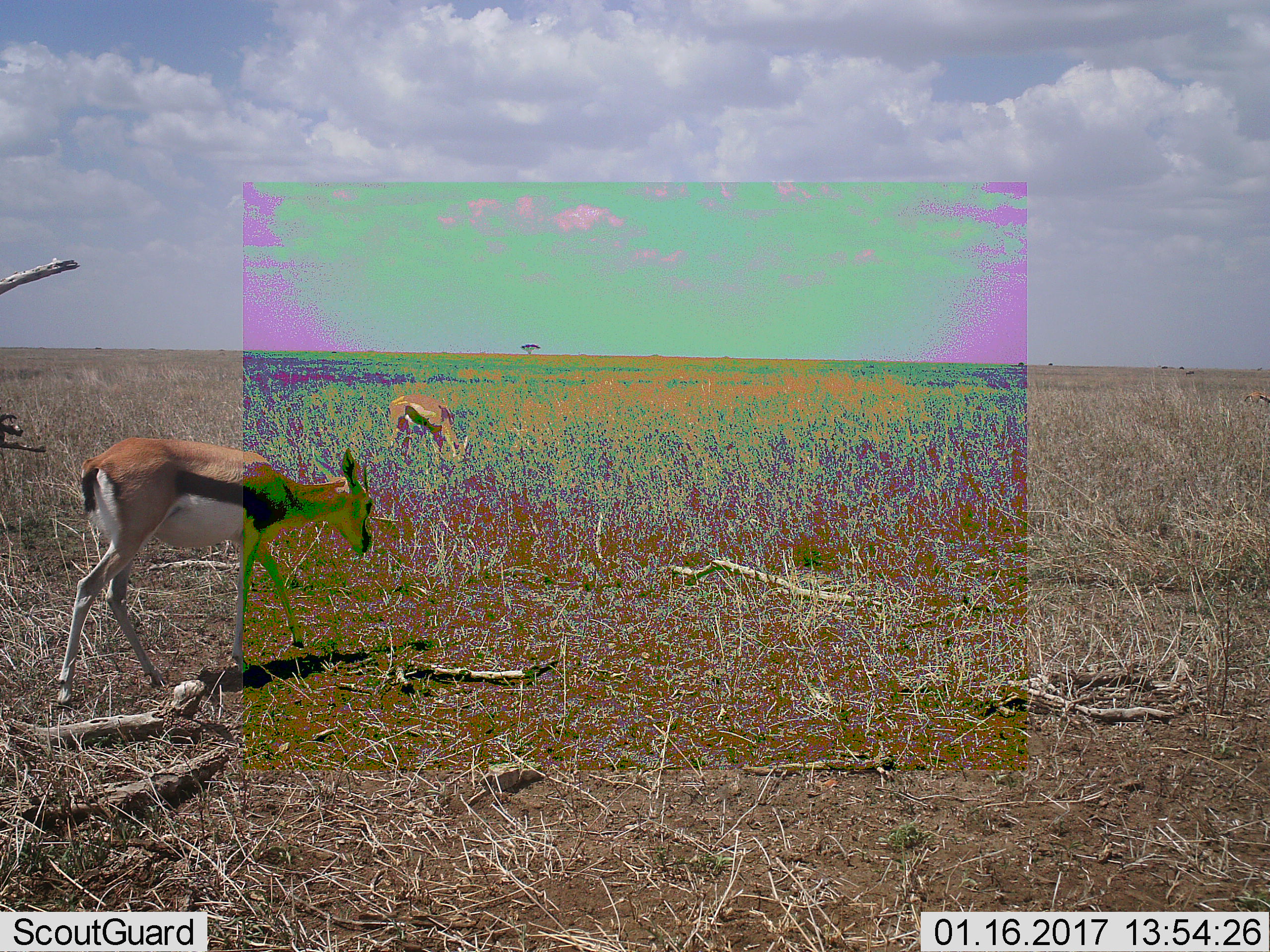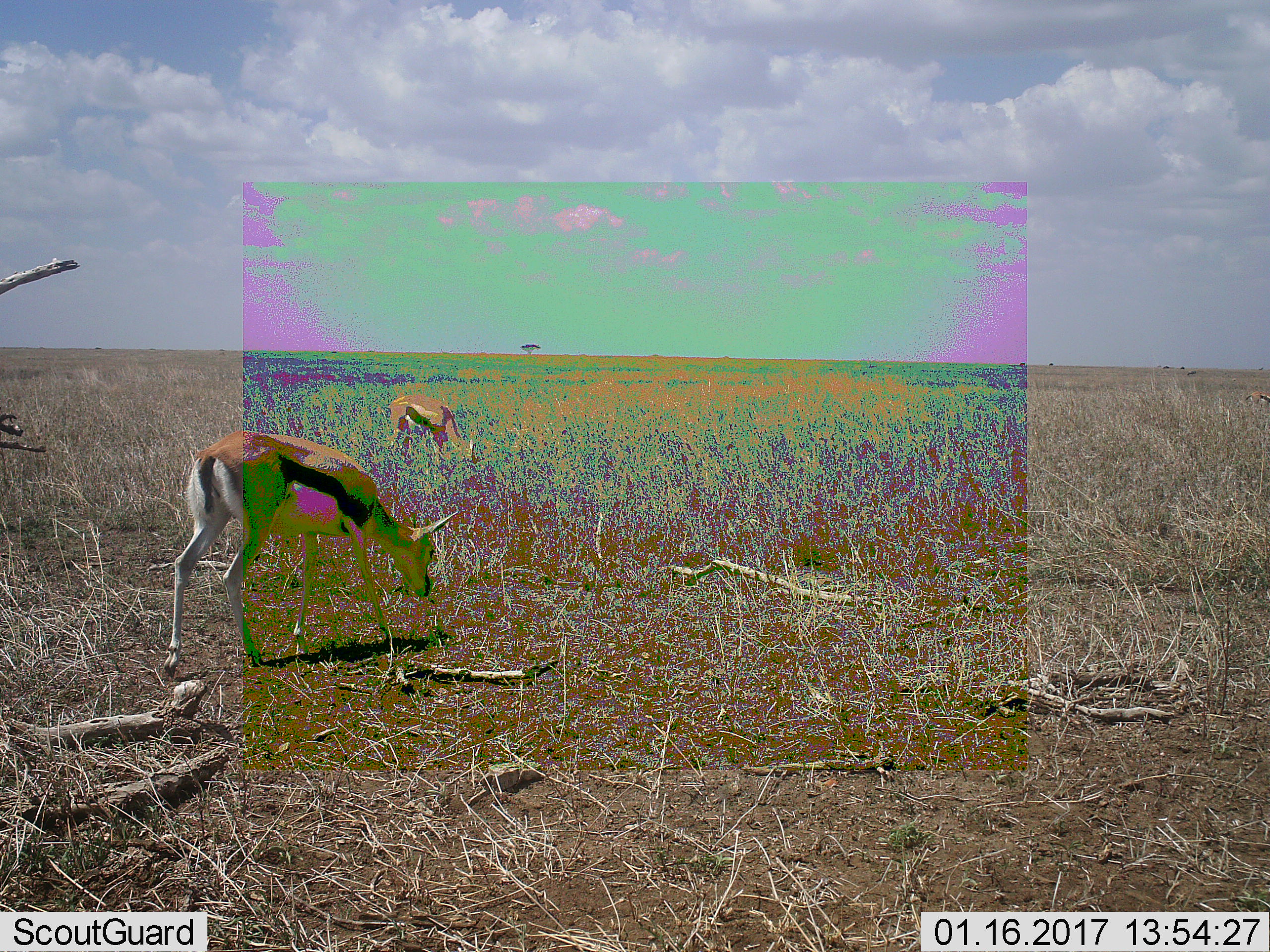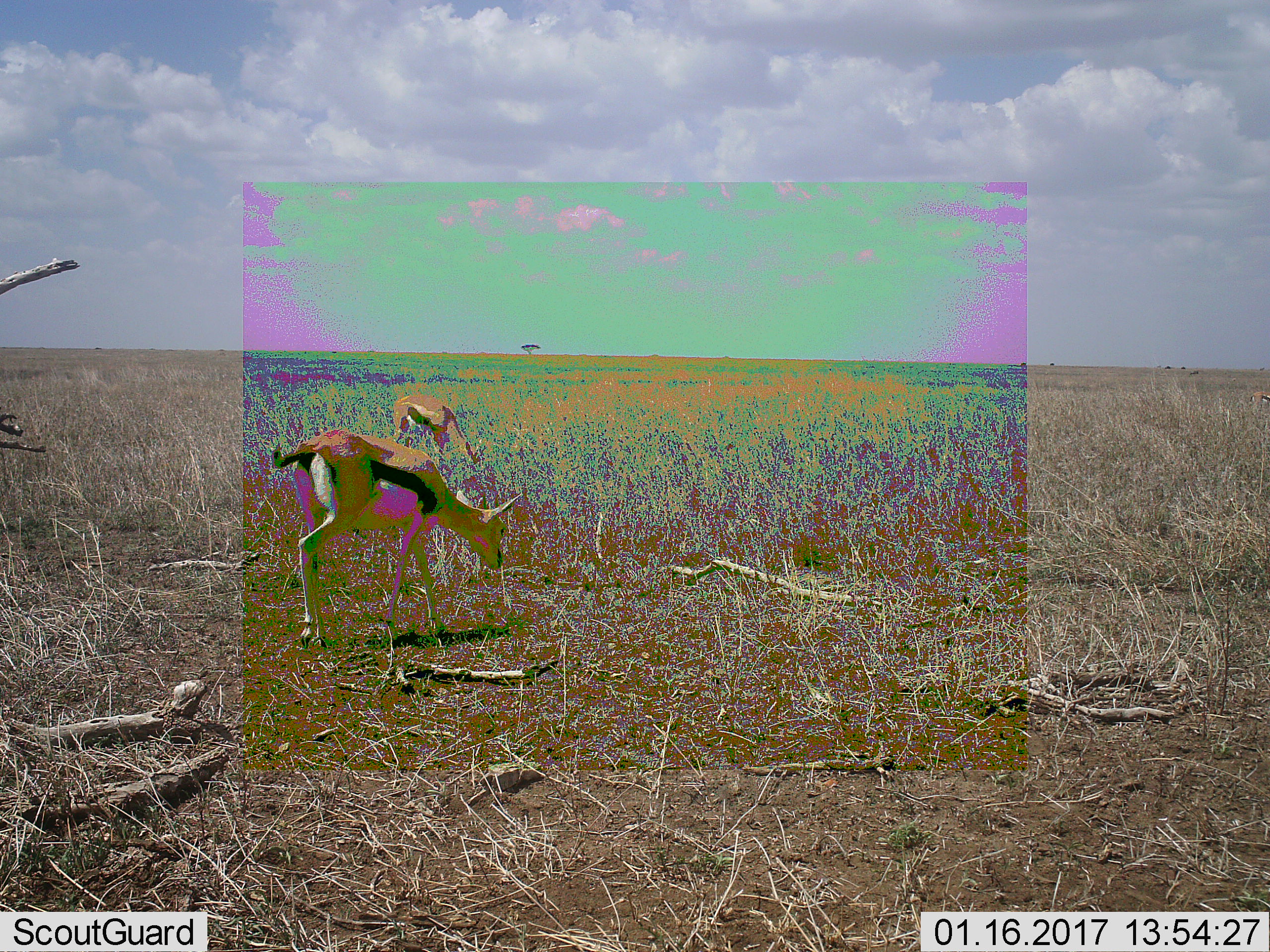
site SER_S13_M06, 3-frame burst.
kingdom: Animalia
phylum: Chordata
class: Mammalia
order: Artiodactyla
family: Bovidae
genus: Eudorcas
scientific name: Eudorcas thomsonii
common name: thomson's gazelle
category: gazellethomsons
Gazellethomsons (thomson's gazelle) (Eudorcas thomsonii), count 2. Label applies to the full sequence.